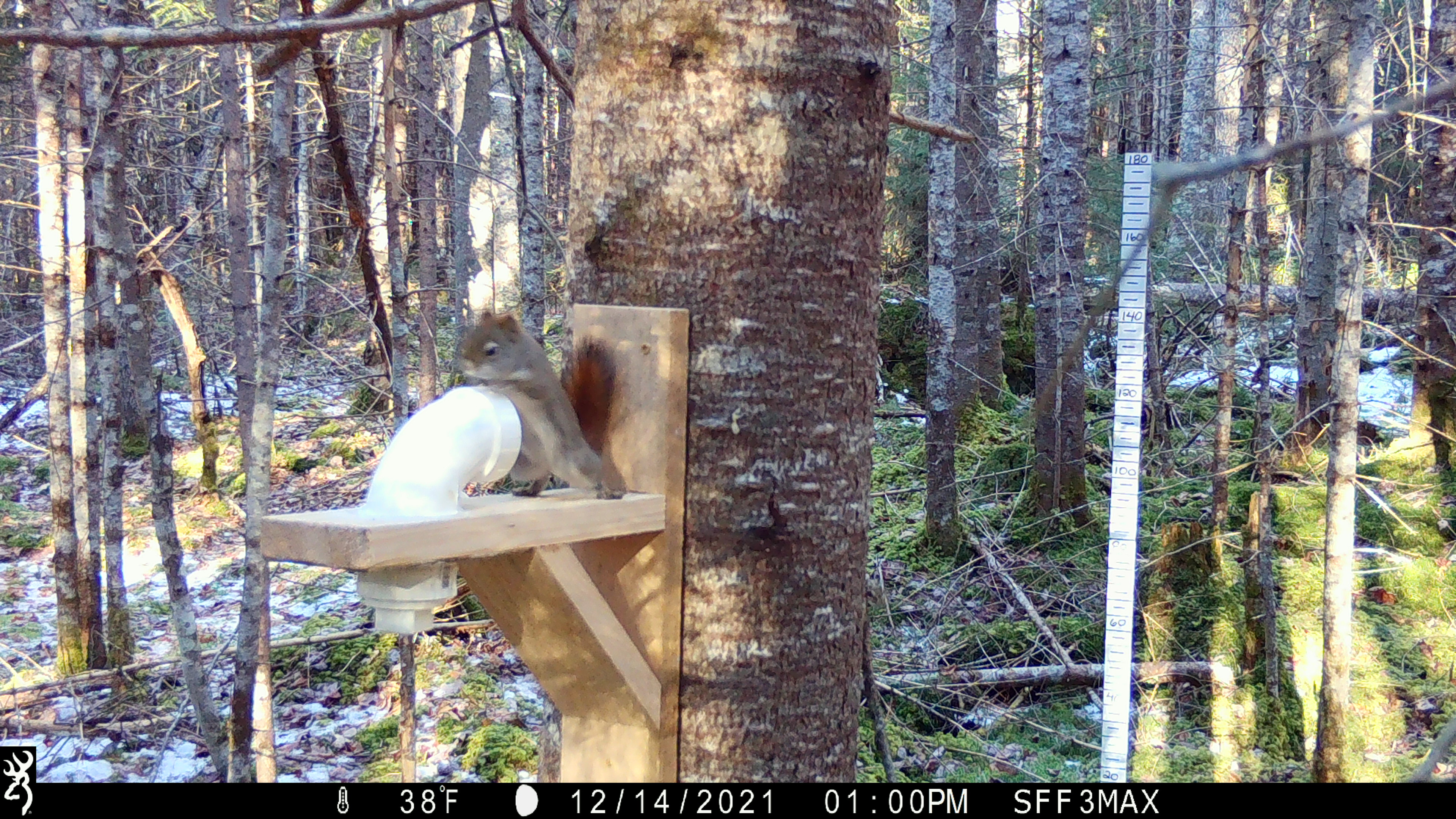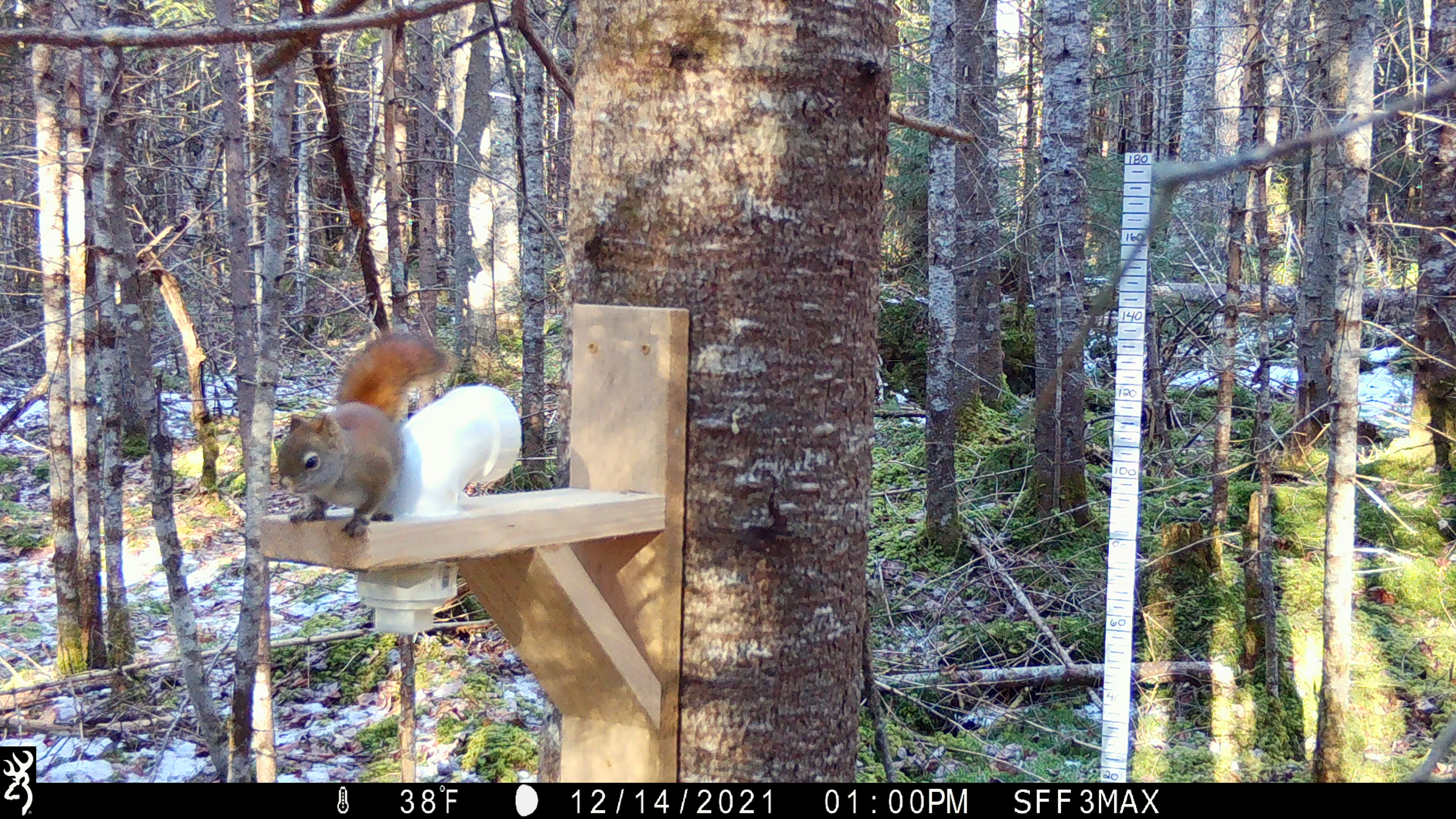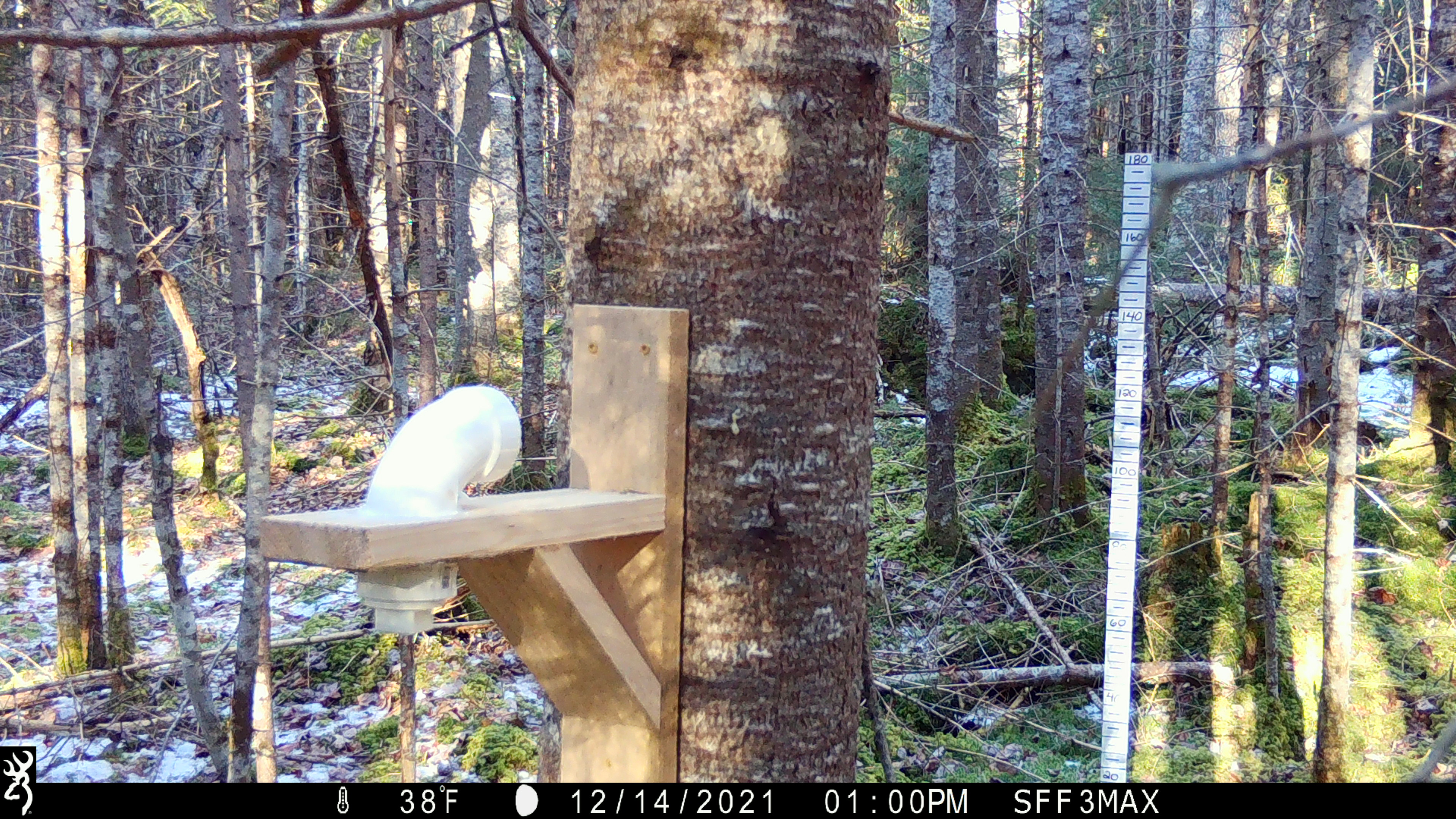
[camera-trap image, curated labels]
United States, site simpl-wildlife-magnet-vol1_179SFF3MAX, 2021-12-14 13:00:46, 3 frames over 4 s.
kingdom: Animalia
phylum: Chordata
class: Mammalia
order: Rodentia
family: Sciuridae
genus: Tamiasciurus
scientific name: Tamiasciurus hudsonicus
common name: red squirrel